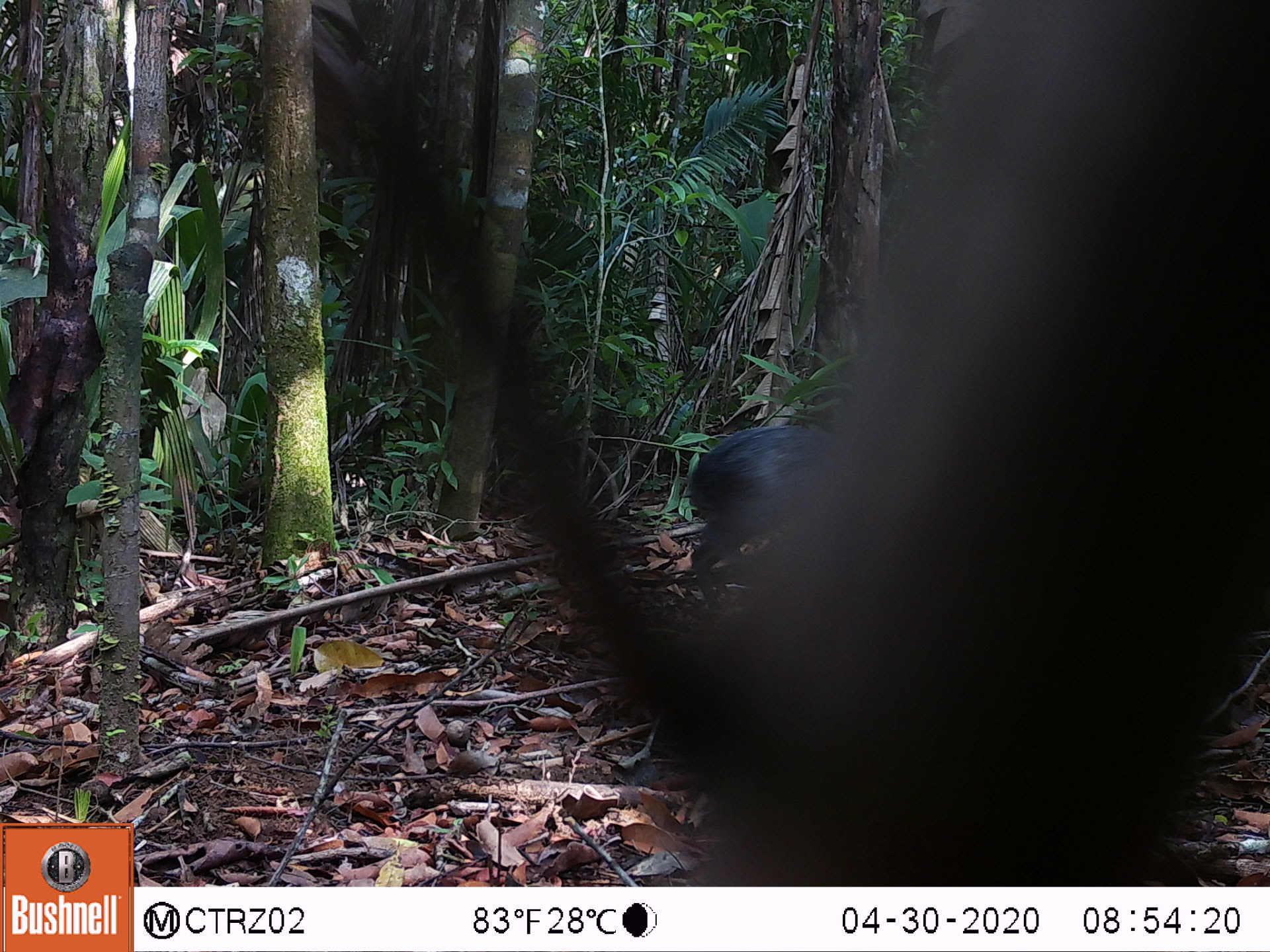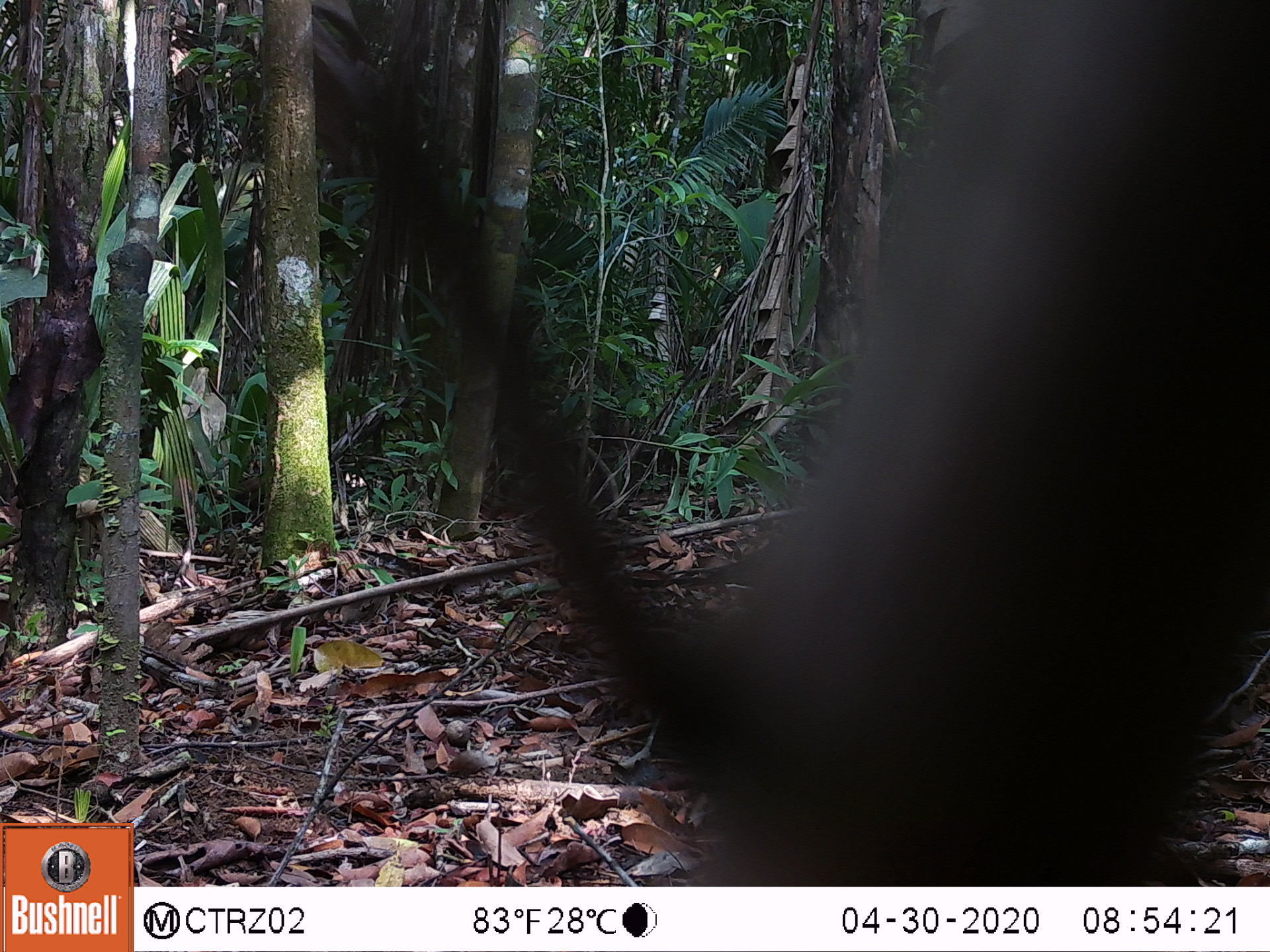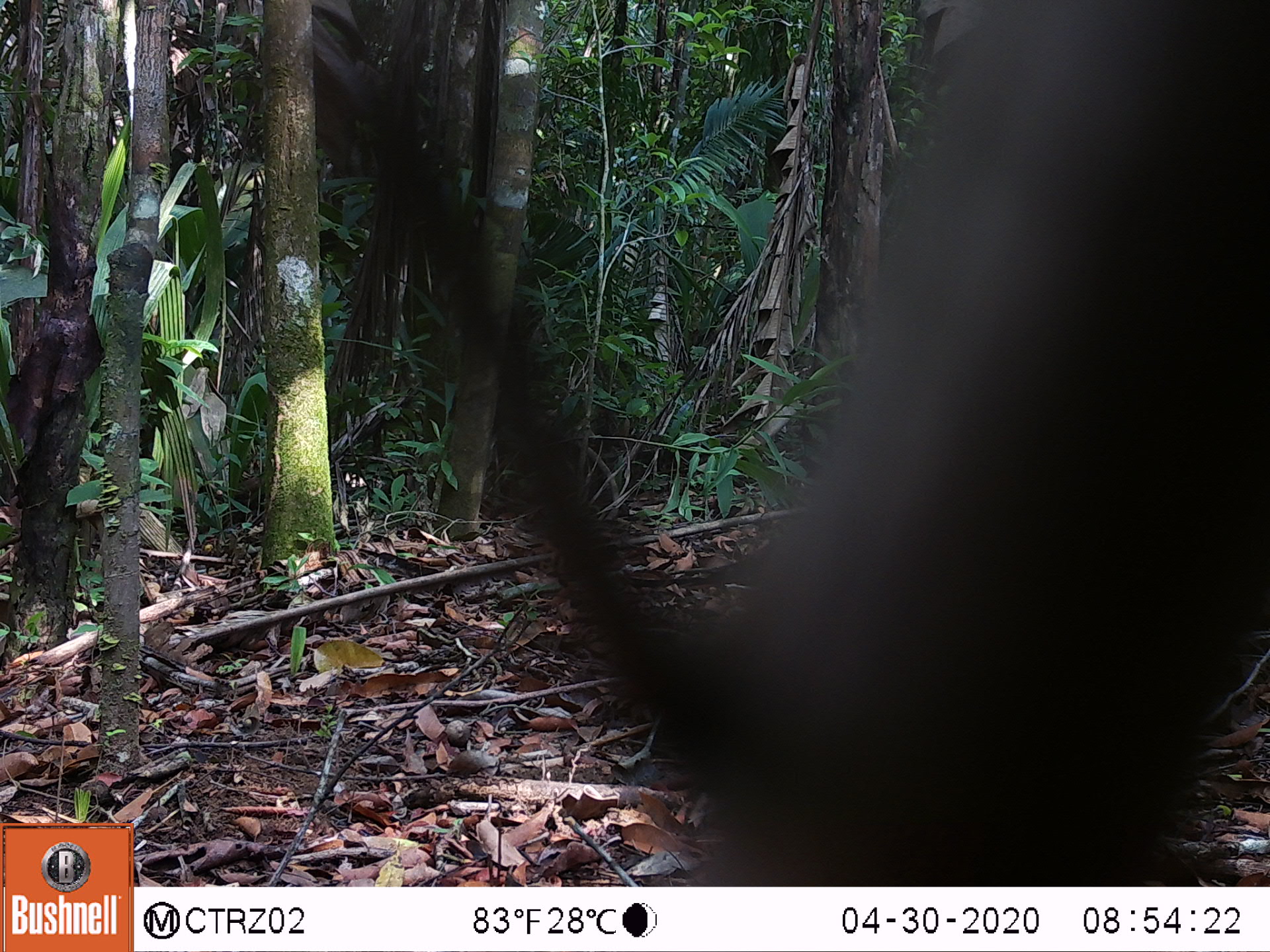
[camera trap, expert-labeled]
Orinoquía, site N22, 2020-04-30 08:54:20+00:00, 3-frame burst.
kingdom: Animalia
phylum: Chordata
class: Mammalia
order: Rodentia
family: Dasyproctidae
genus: Dasyprocta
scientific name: Dasyprocta fuliginosa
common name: black agouti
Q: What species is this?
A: Black agouti (Dasyprocta fuliginosa).